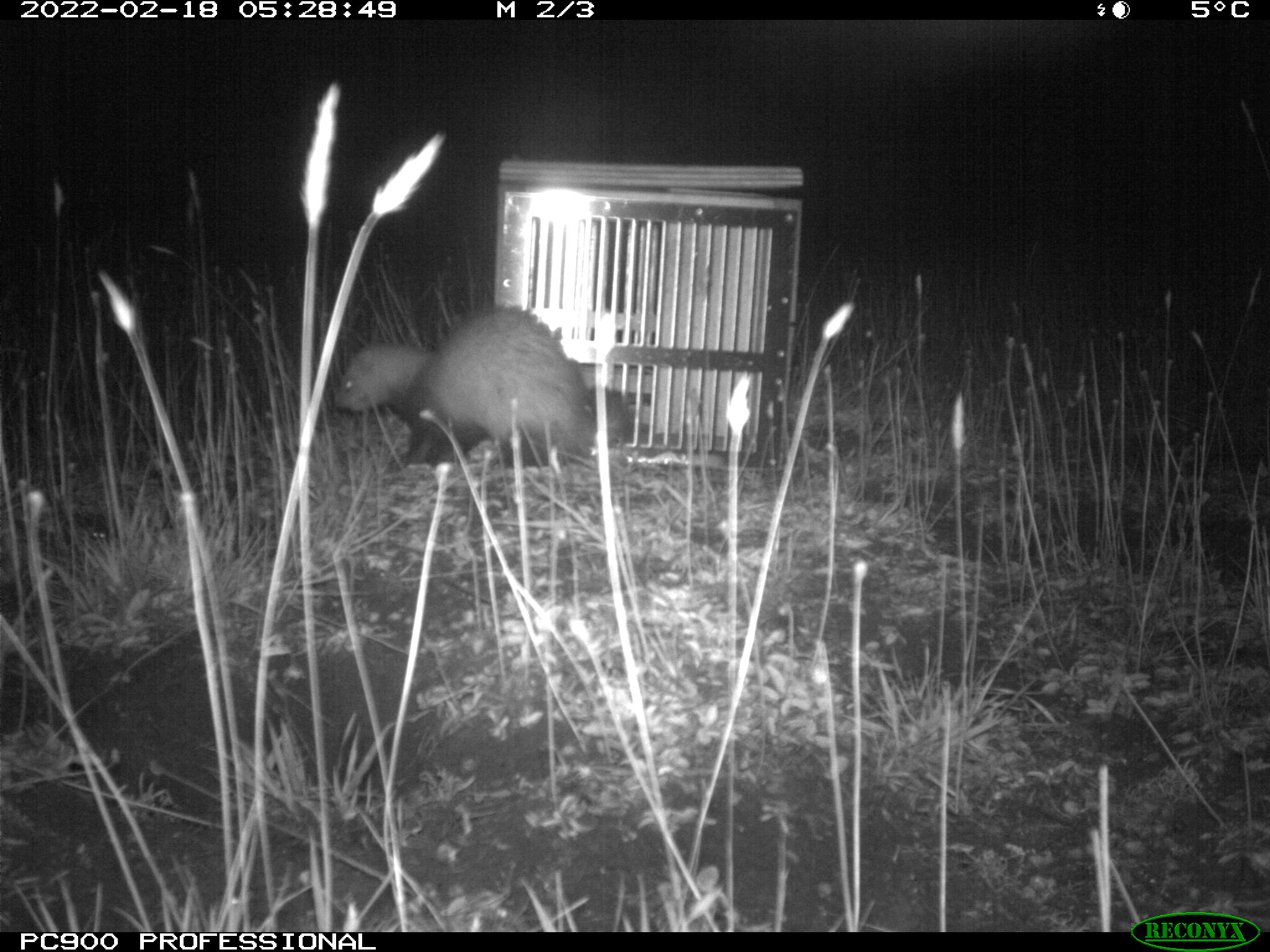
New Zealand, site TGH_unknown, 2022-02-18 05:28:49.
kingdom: Animalia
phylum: Chordata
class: Mammalia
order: Carnivora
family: Mustelidae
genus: Mustela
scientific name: Mustela furo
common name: ferret